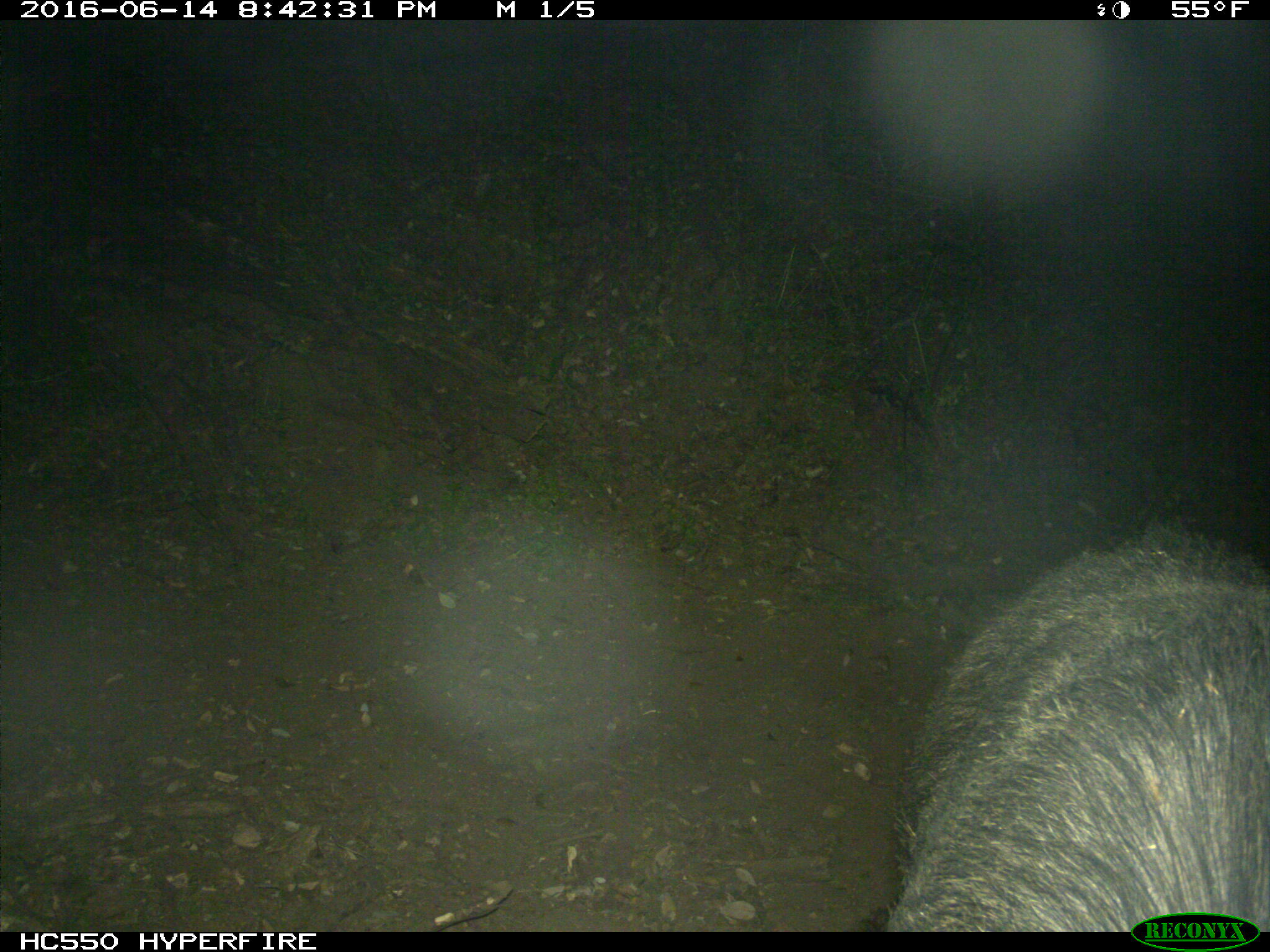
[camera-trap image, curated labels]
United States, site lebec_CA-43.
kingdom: Animalia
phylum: Chordata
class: Mammalia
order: Artiodactyla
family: Suidae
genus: Sus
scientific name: Sus scrofa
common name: wild boar